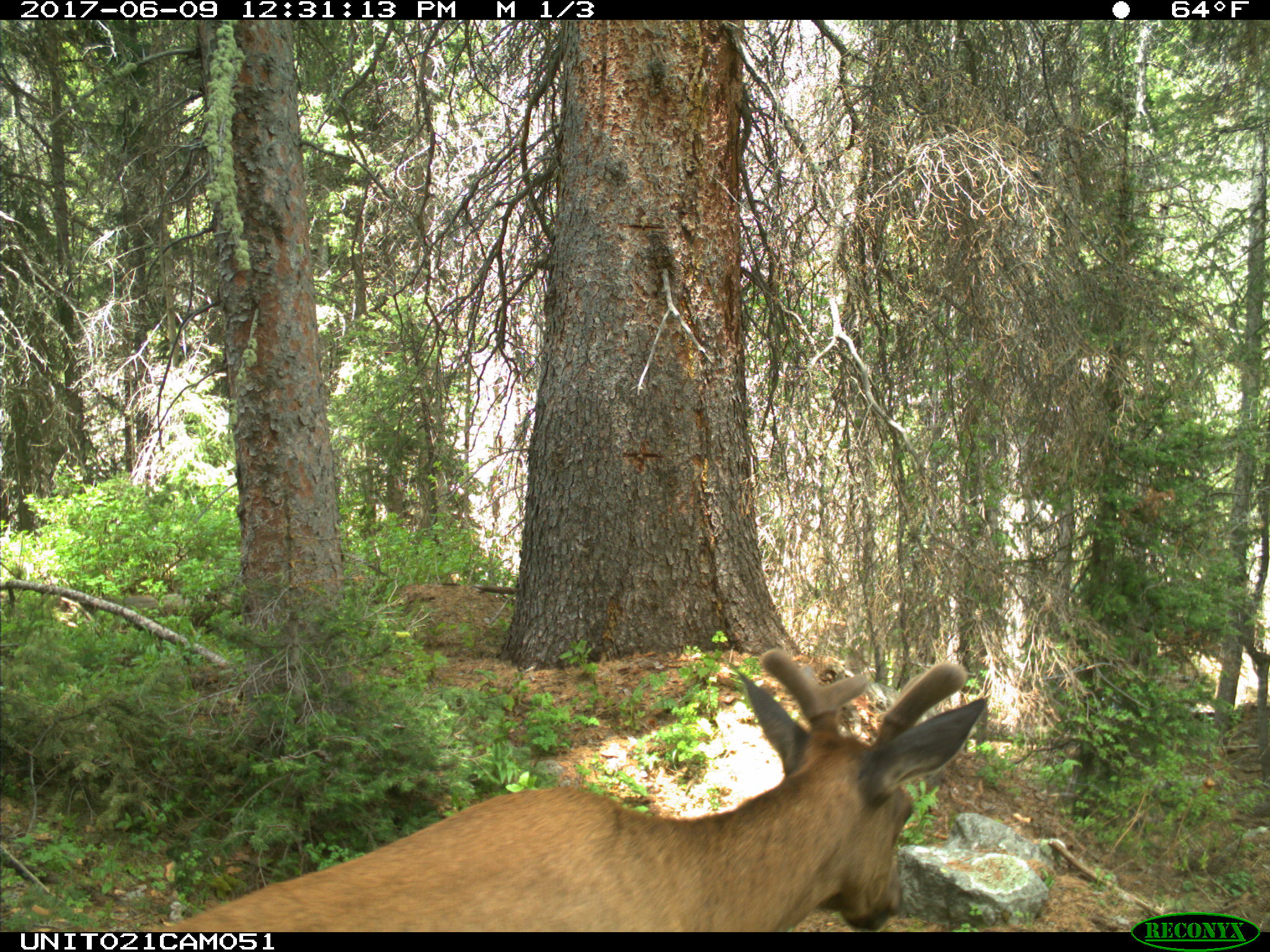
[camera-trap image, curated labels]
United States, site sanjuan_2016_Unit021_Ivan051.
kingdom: Animalia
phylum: Chordata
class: Mammalia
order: Artiodactyla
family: Cervidae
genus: Cervus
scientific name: Cervus elaphus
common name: red deer